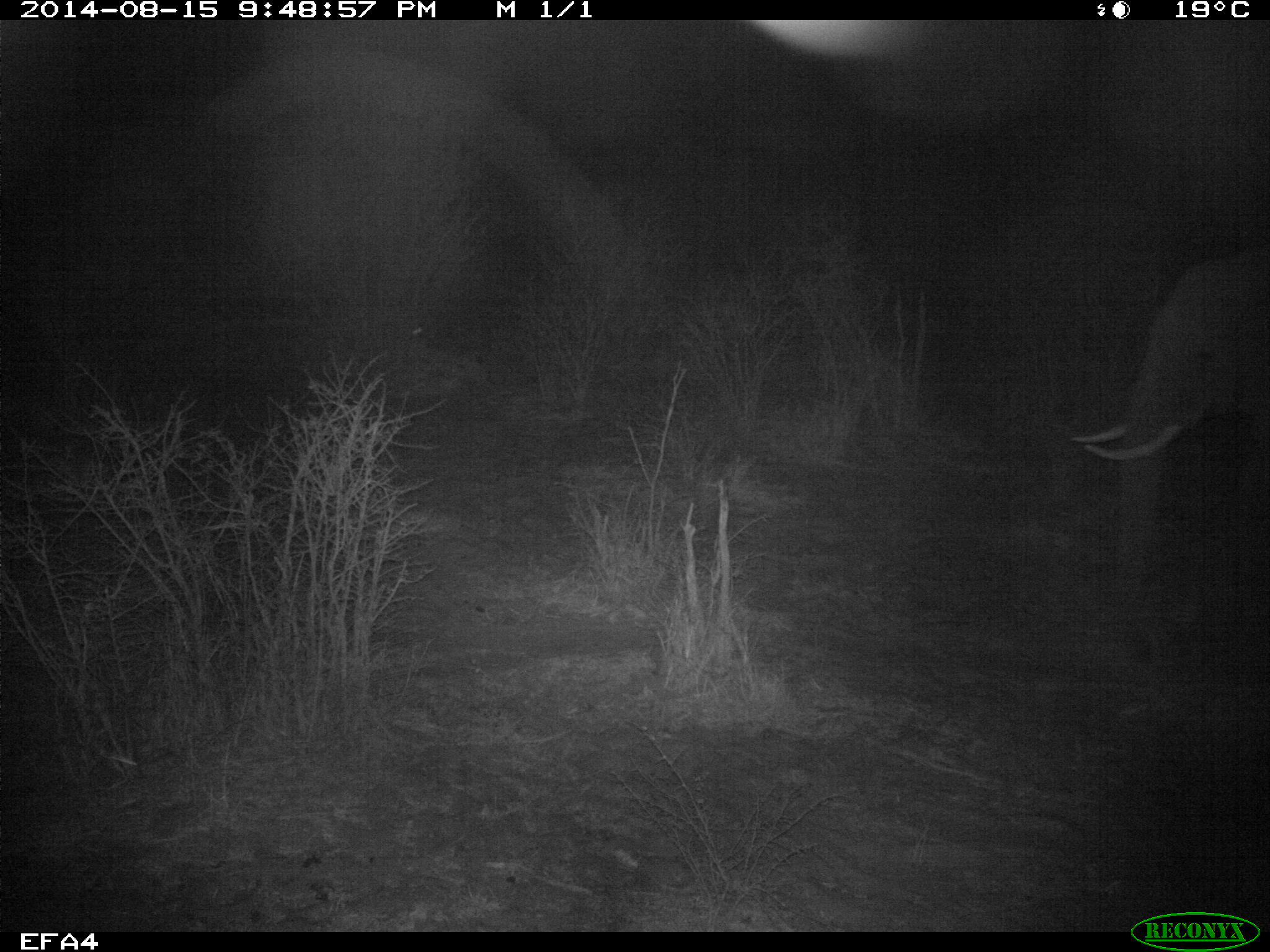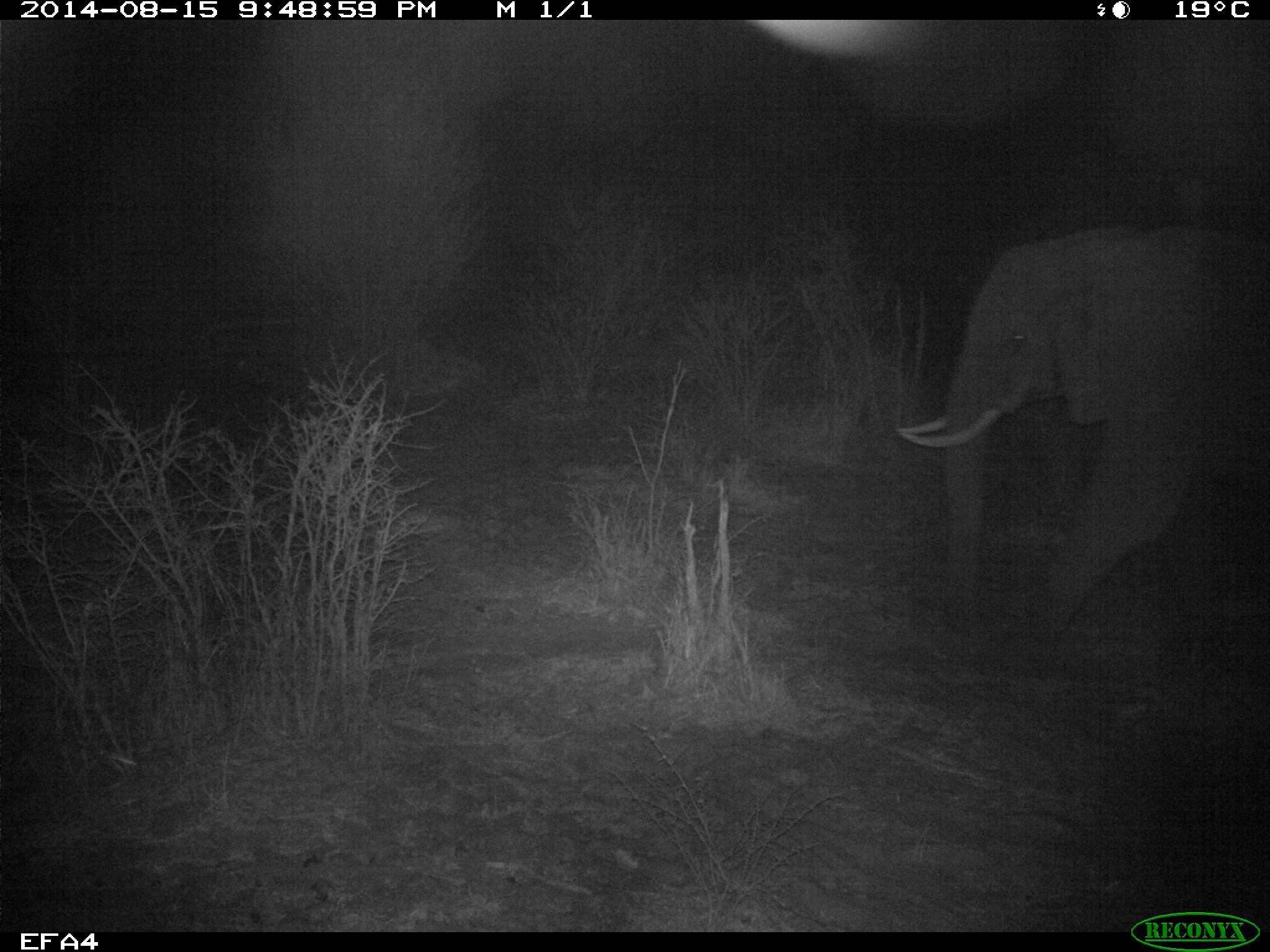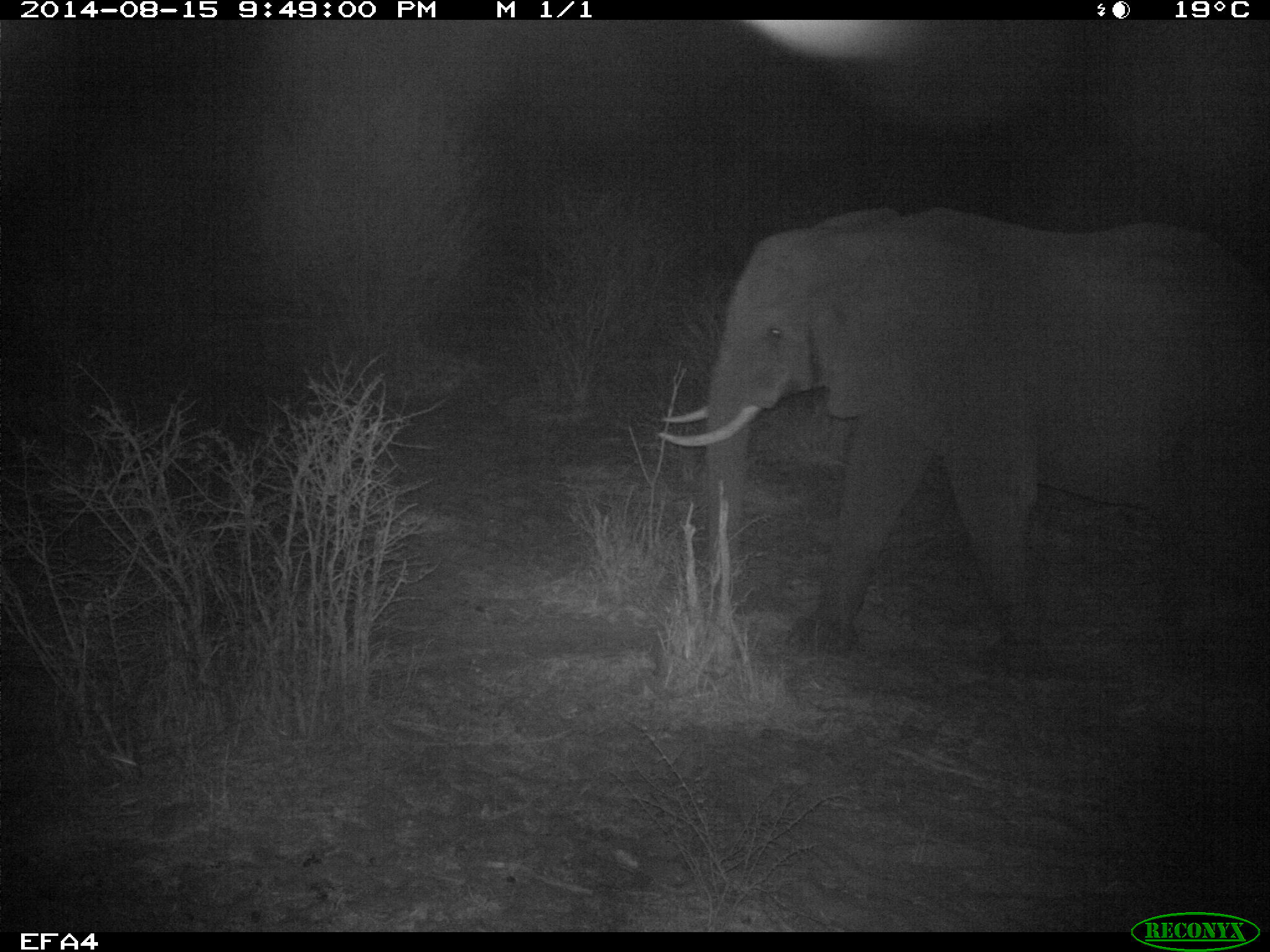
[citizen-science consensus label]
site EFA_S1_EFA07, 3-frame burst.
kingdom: Animalia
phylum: Chordata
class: Mammalia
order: Proboscidea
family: Elephantidae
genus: Loxodonta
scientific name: Loxodonta africana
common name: african bush elephant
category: elephant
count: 1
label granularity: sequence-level